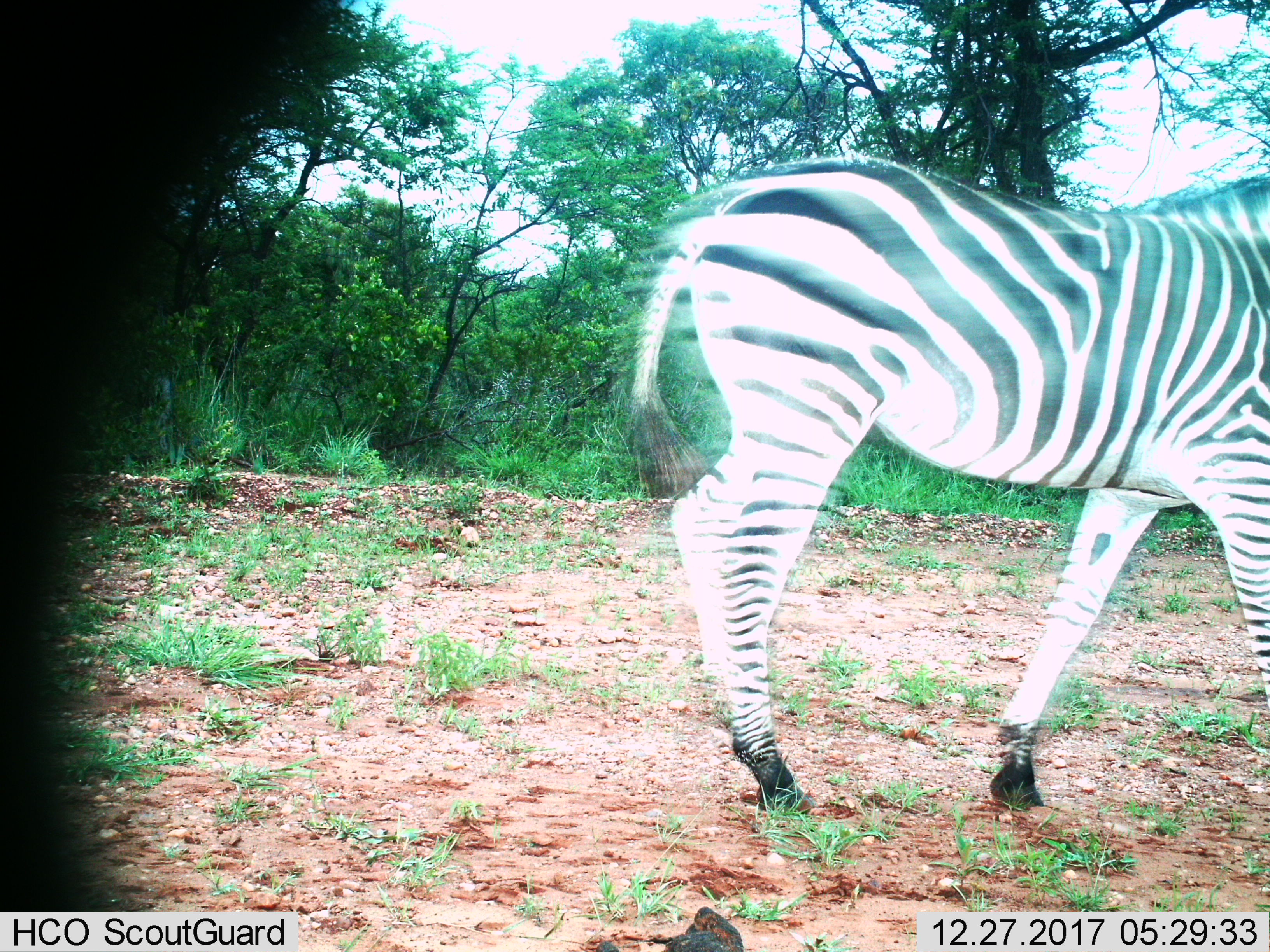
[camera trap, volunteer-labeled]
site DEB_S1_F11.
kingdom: Animalia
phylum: Chordata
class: Mammalia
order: Perissodactyla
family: Equidae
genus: Equus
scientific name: Equus quagga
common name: plains zebra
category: zebraplains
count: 1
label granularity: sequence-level